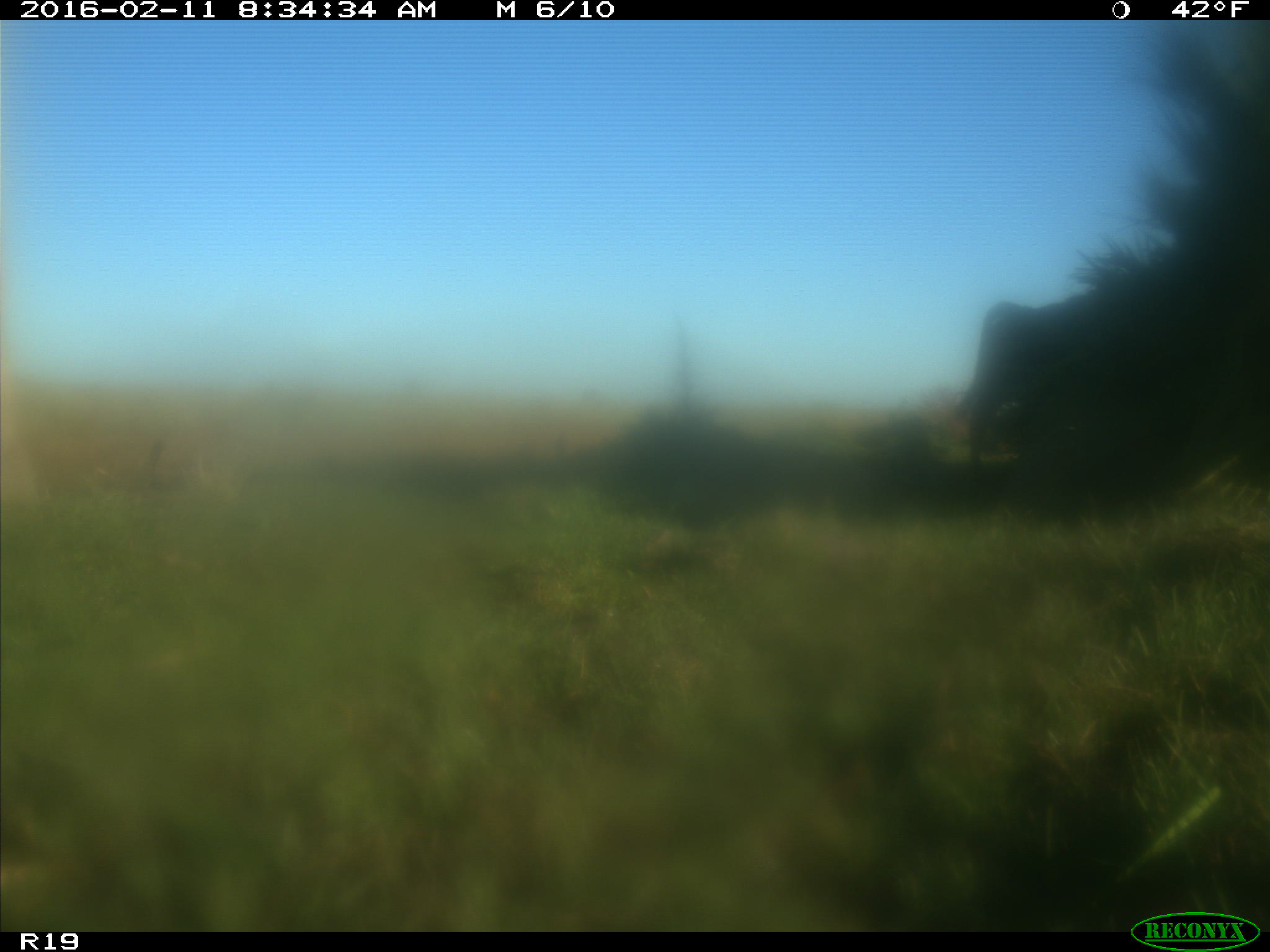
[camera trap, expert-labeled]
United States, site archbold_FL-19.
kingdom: Animalia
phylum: Chordata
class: Mammalia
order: Artiodactyla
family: Bovidae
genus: Bos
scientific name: Bos taurus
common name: domestic cow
Bos taurus (domestic cow).